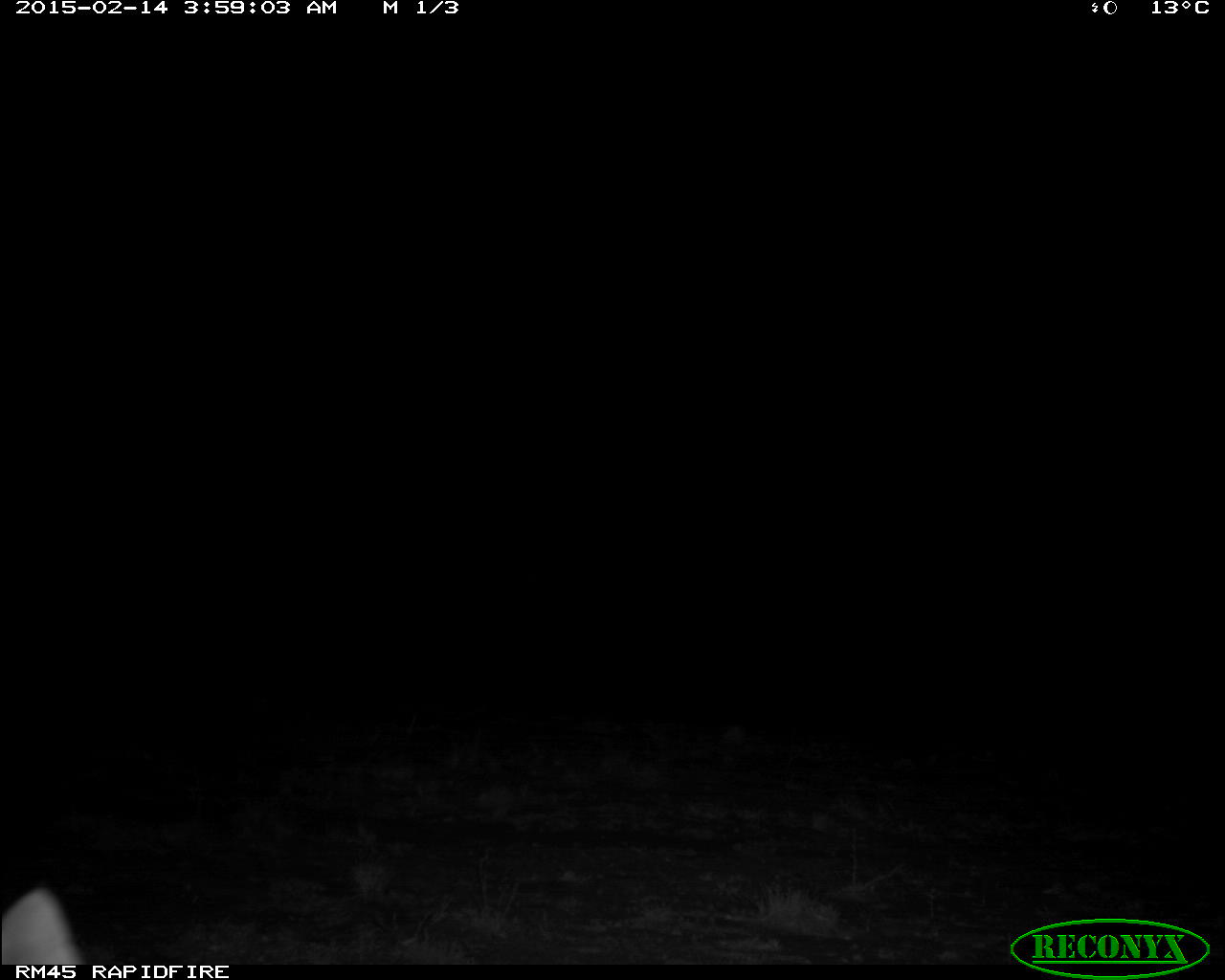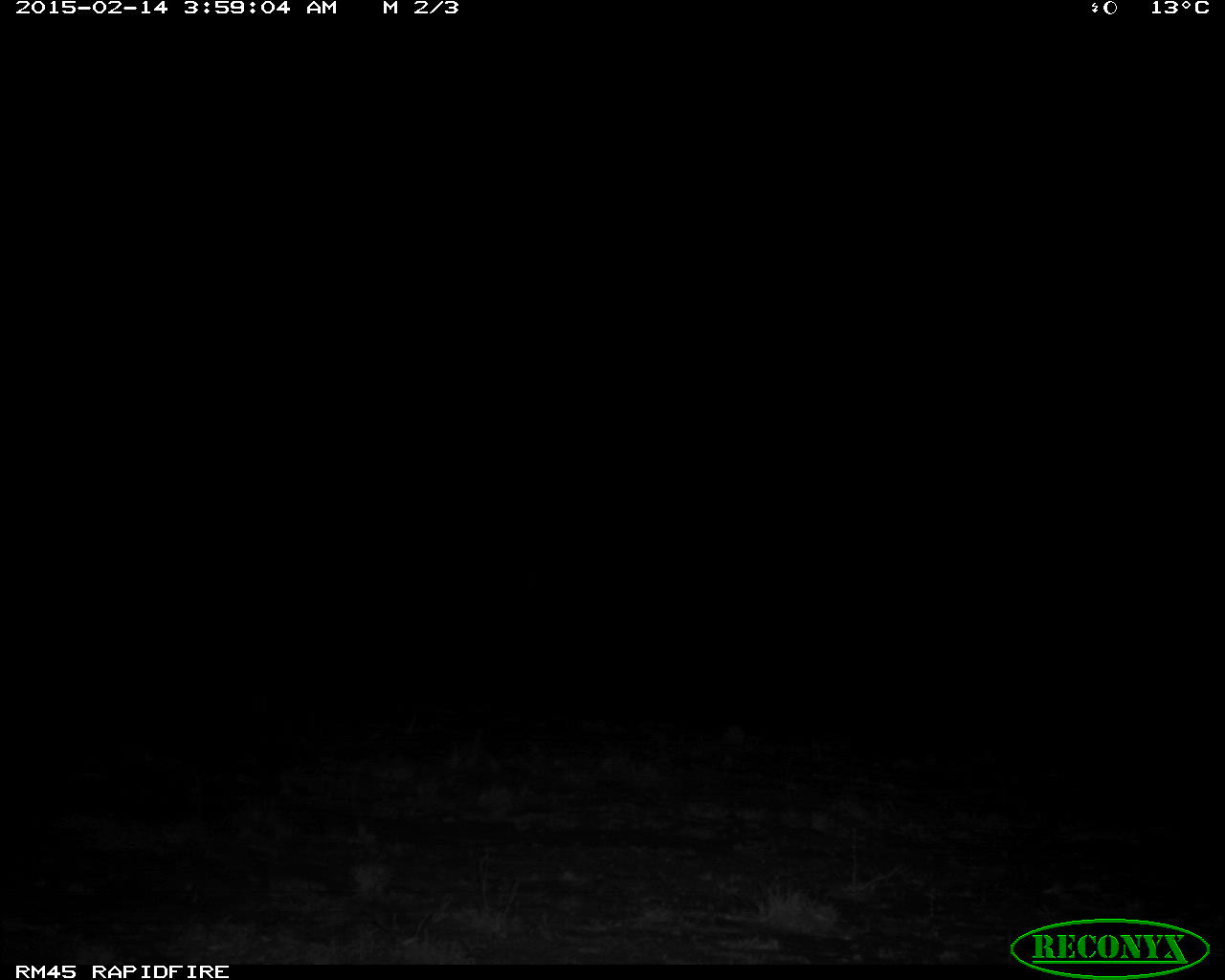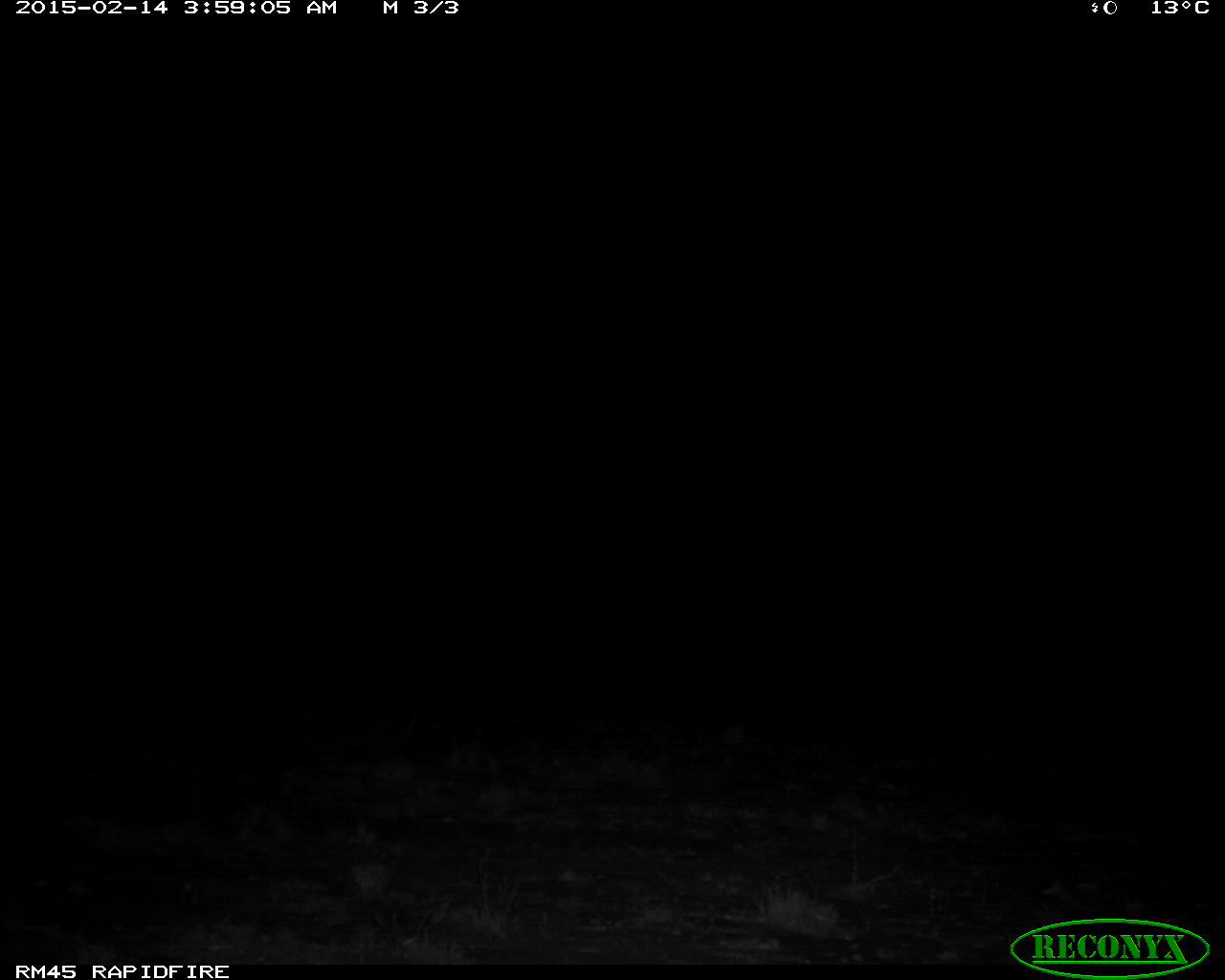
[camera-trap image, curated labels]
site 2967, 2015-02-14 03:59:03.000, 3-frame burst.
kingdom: Animalia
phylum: Chordata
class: Mammalia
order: Artiodactyla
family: Bovidae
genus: Madoqua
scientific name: Madoqua guentheri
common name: günther's dik-dik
Madoqua guentheri (günther's dik-dik), count 1.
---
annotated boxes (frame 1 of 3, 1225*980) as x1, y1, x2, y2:
madoqua guentheri: 0, 877, 80, 965